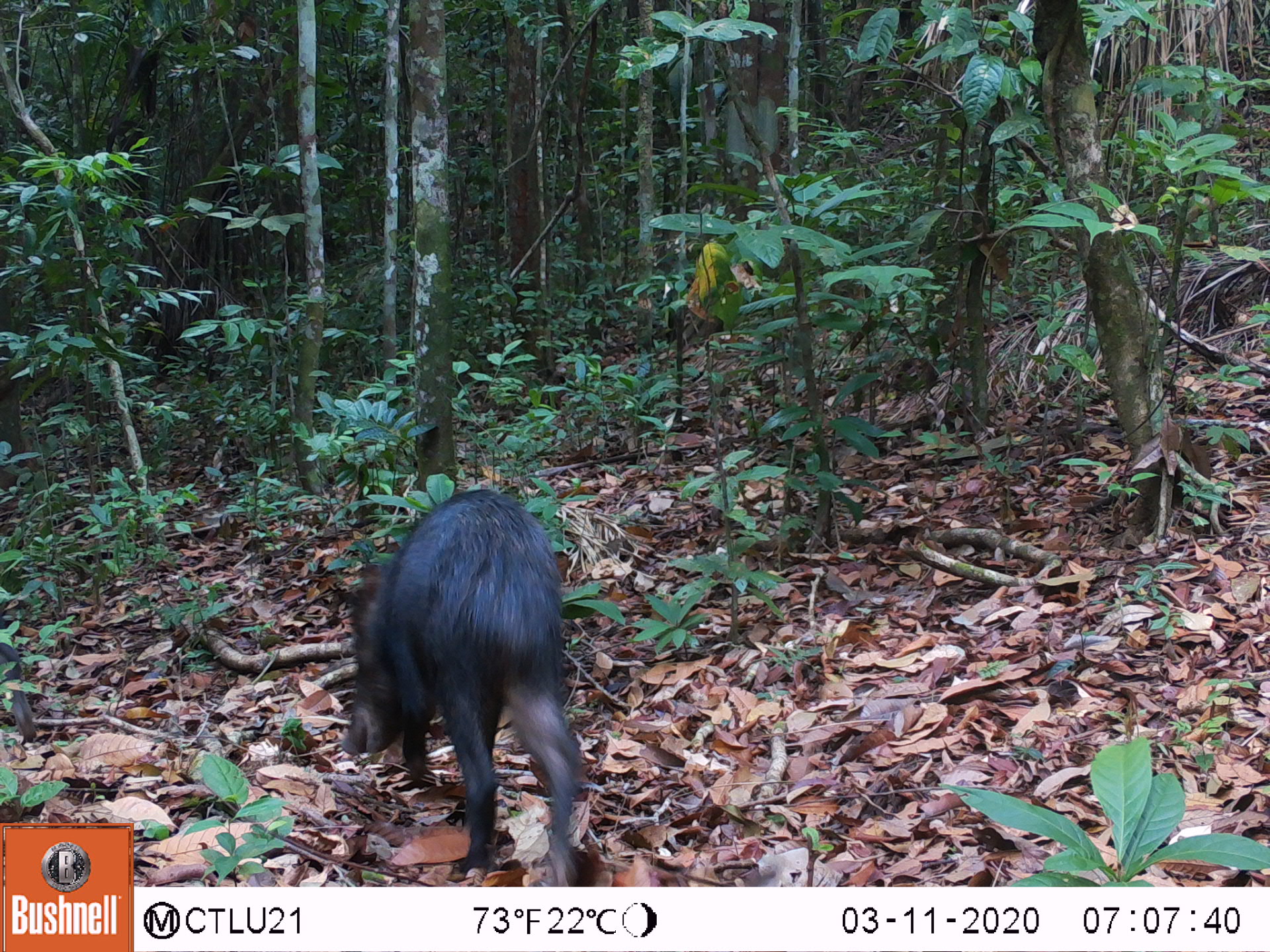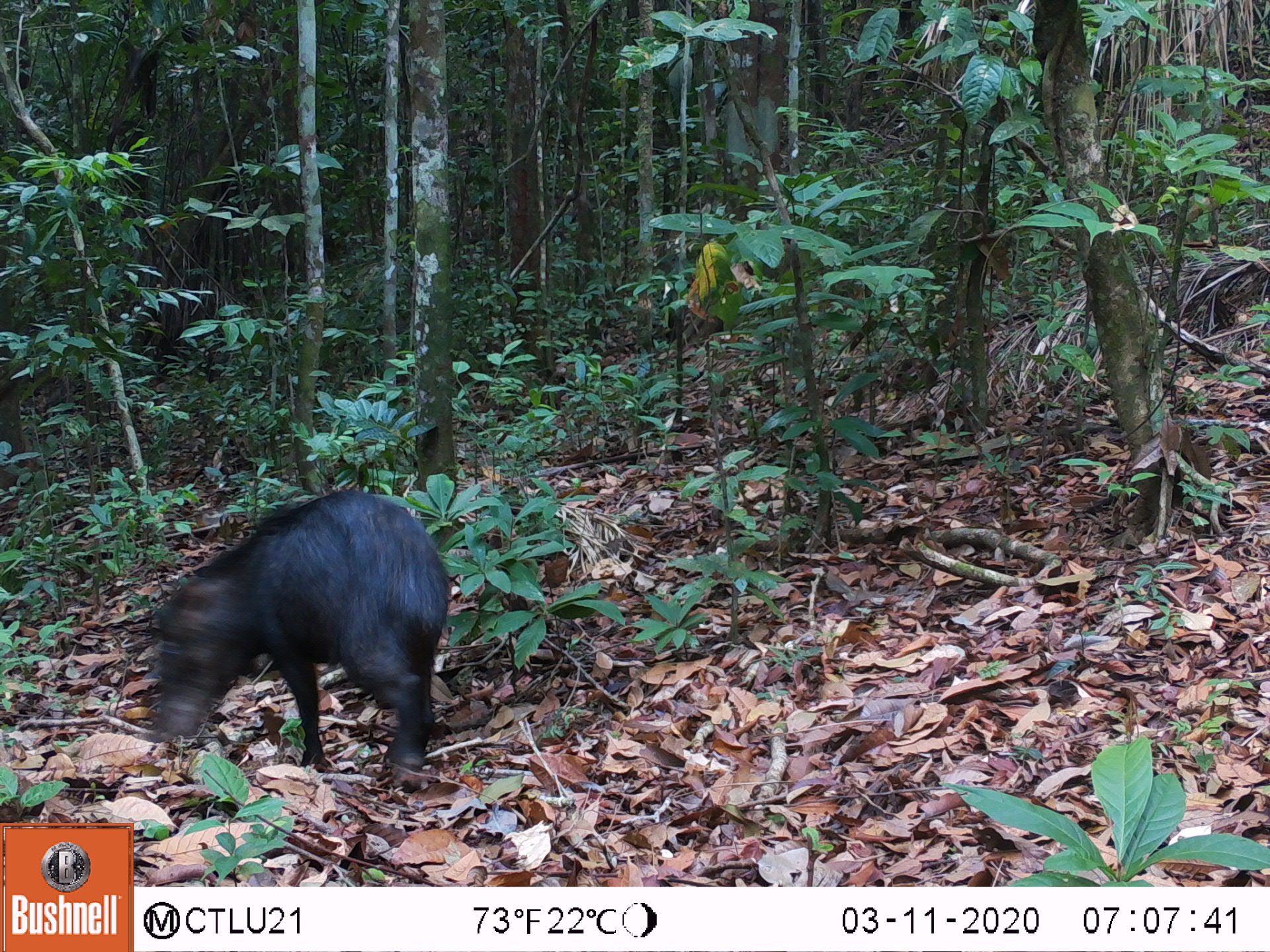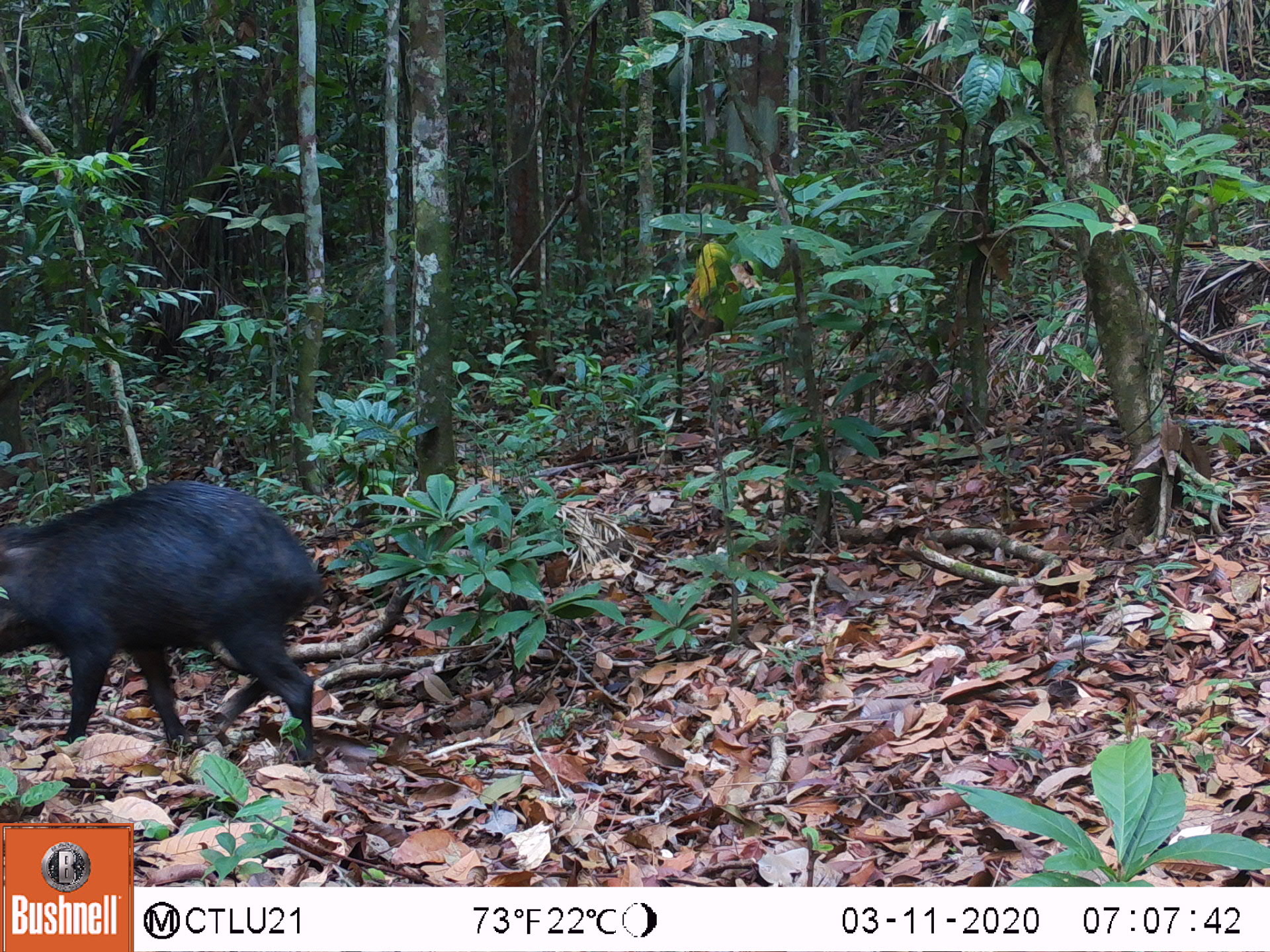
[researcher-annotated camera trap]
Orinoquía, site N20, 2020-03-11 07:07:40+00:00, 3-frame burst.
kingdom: Animalia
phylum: Chordata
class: Mammalia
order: Artiodactyla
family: Tayassuidae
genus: Tayassu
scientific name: Tayassu pecari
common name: white-lipped peccary